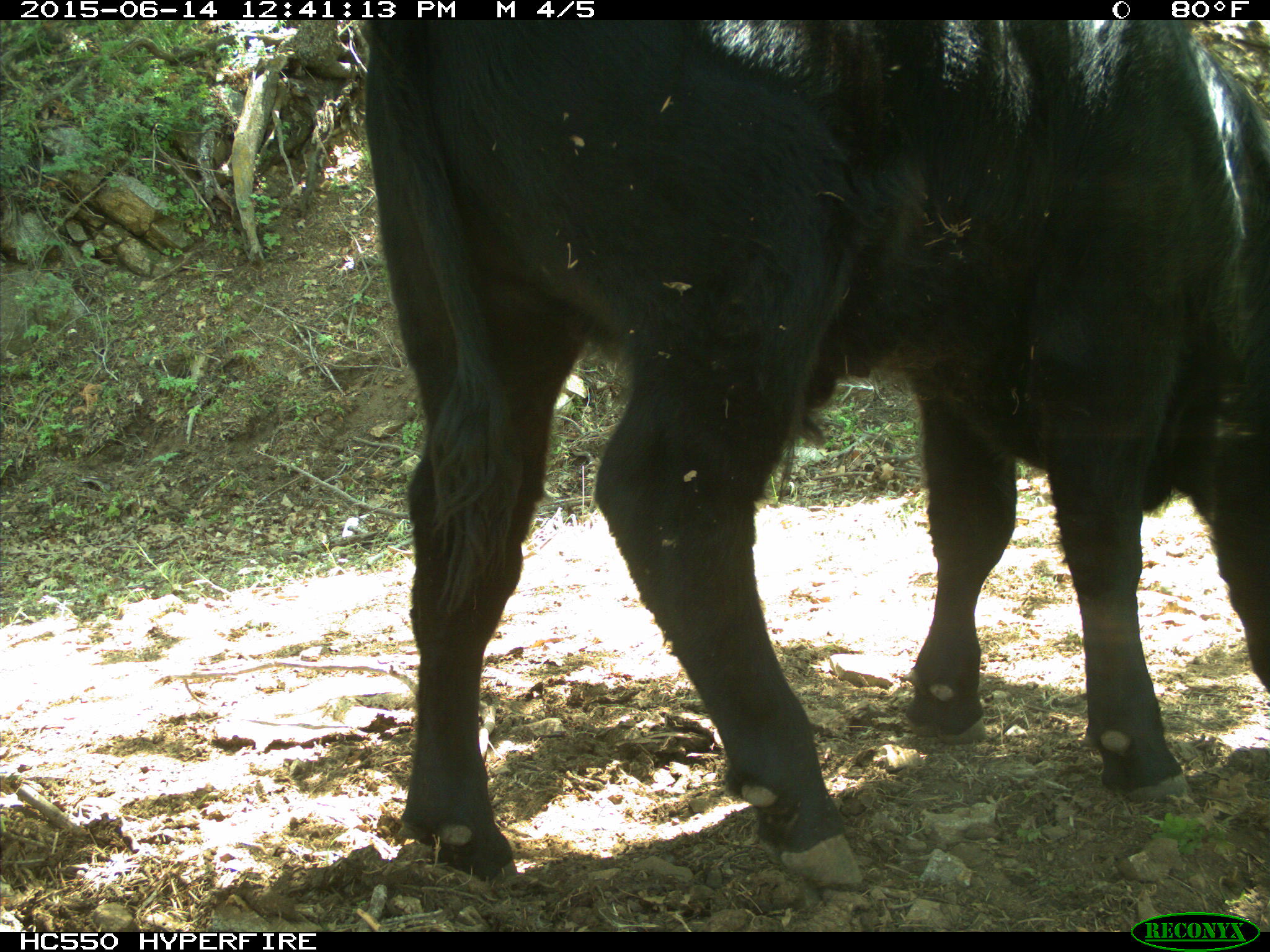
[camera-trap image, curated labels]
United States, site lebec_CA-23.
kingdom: Animalia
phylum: Chordata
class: Mammalia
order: Artiodactyla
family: Bovidae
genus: Bos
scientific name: Bos taurus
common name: domestic cow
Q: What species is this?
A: Bos taurus (domestic cow).